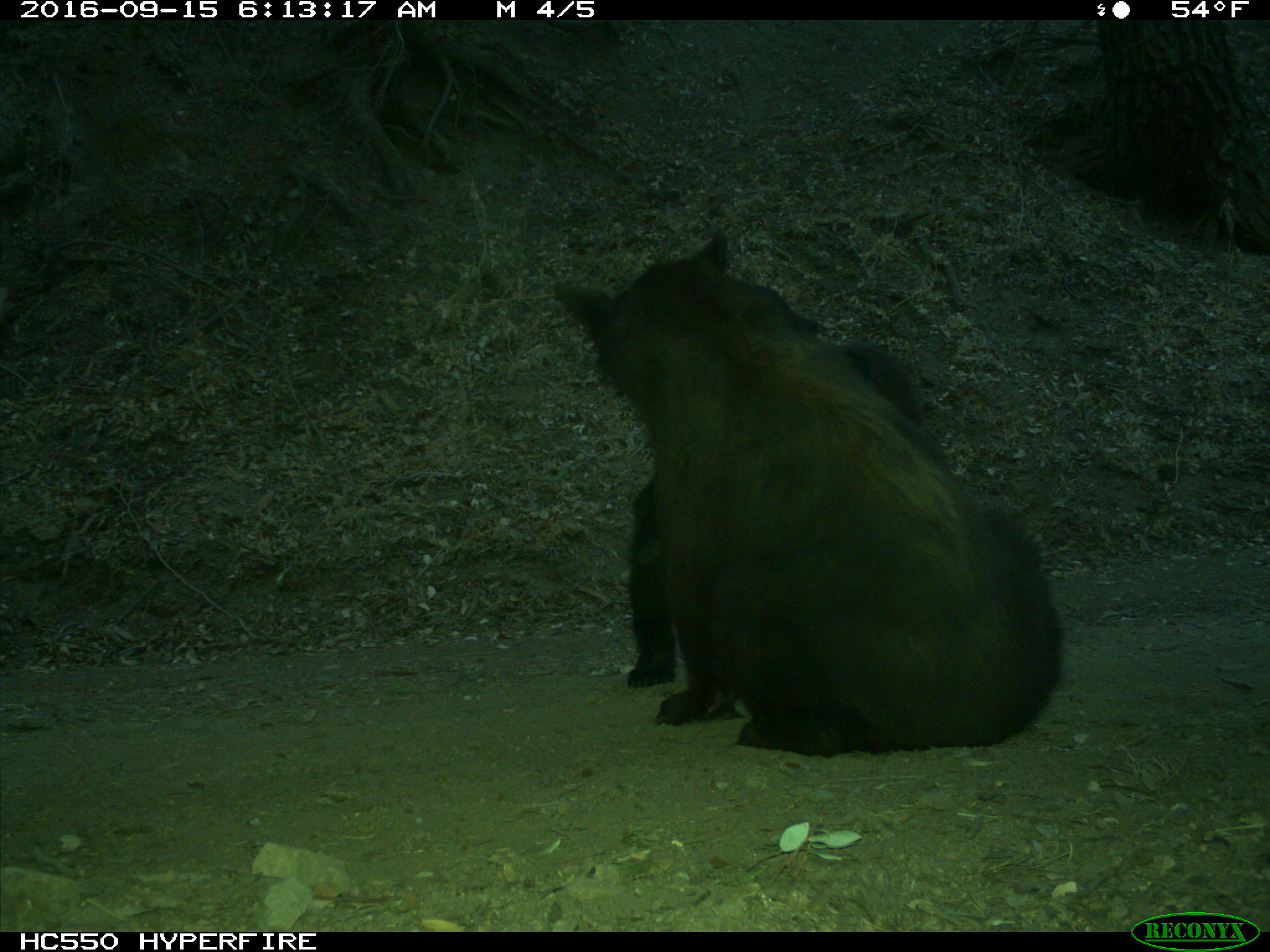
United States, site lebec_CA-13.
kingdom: Animalia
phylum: Chordata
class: Mammalia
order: Carnivora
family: Ursidae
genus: Ursus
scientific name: Ursus americanus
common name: american black bear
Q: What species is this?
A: Ursus americanus (american black bear).